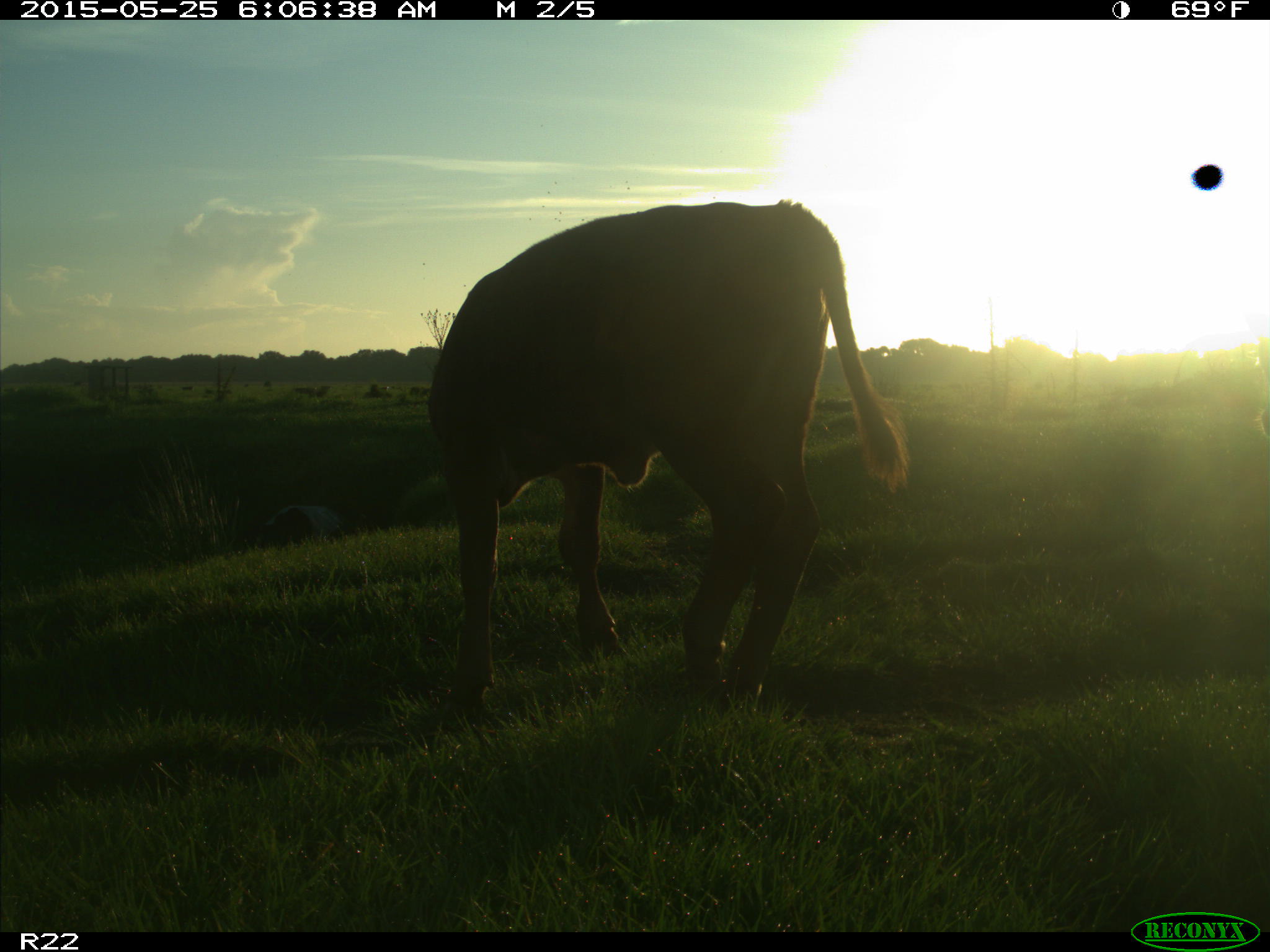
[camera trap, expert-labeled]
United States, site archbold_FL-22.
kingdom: Animalia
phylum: Chordata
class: Mammalia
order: Artiodactyla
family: Bovidae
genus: Bos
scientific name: Bos taurus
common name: domestic cow